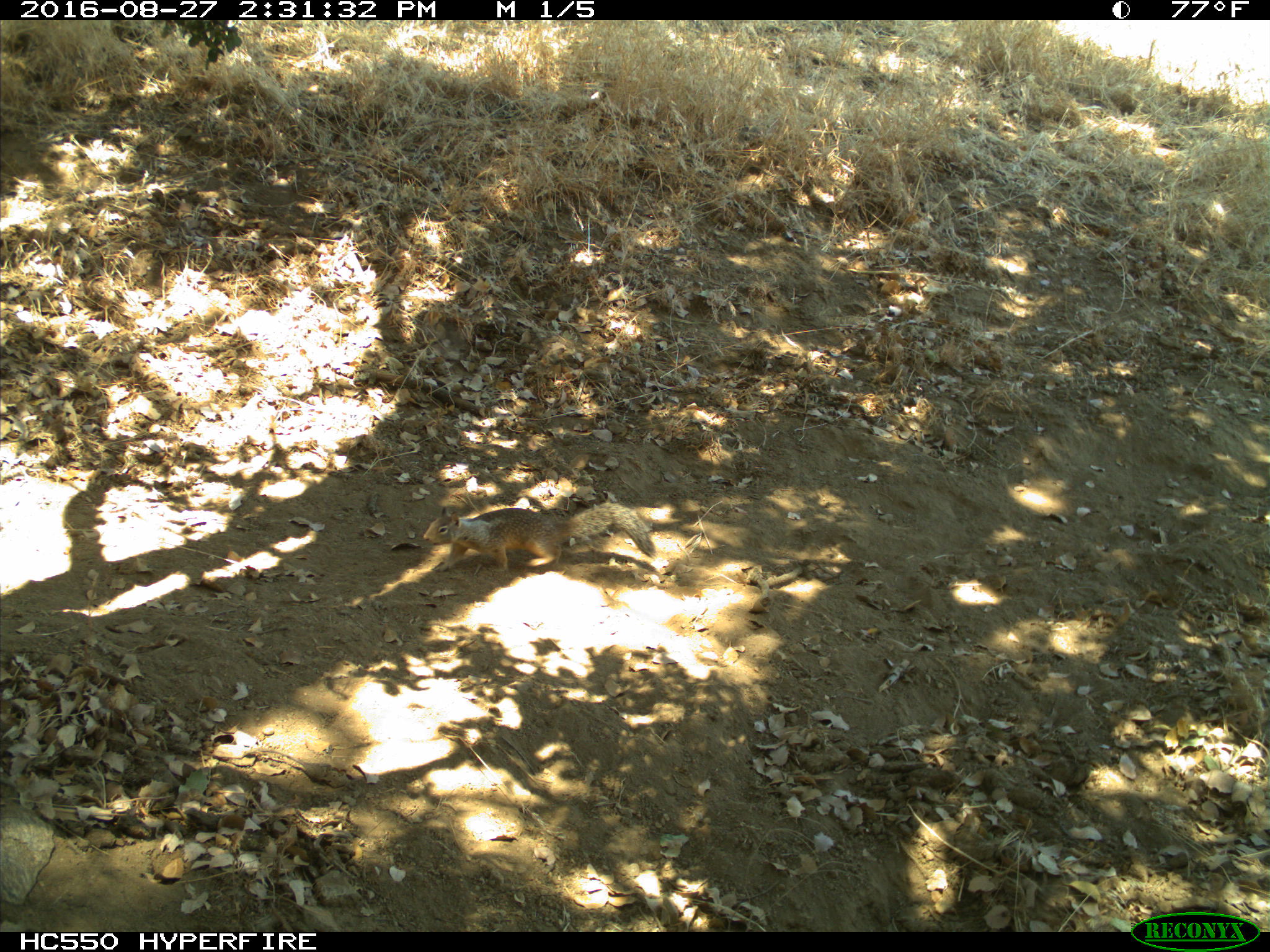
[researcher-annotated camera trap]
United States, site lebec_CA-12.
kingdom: Animalia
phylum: Chordata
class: Mammalia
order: Rodentia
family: Sciuridae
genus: Otospermophilus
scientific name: Otospermophilus beecheyi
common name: california ground squirrel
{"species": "Otospermophilus beecheyi (california ground squirrel)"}